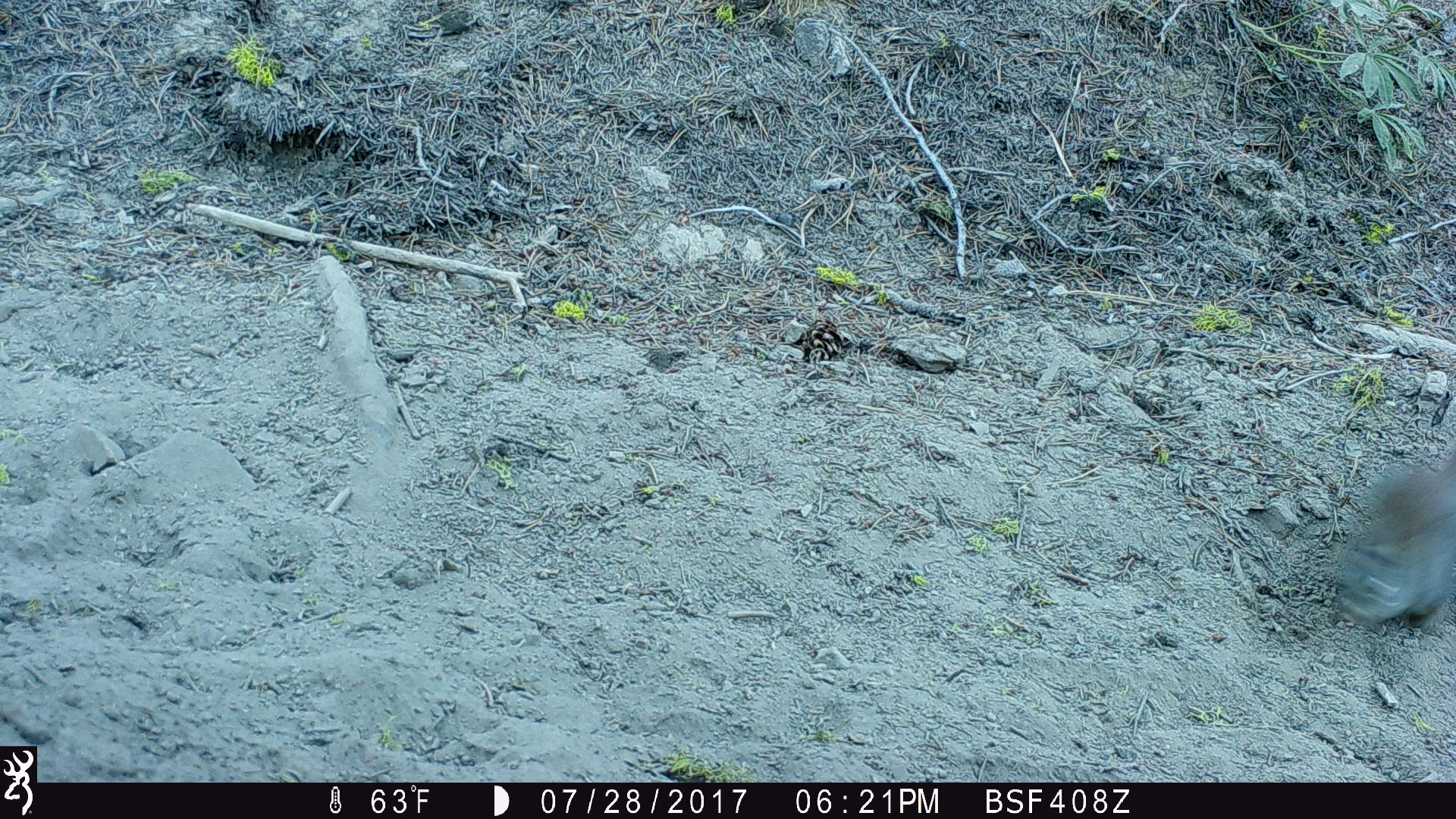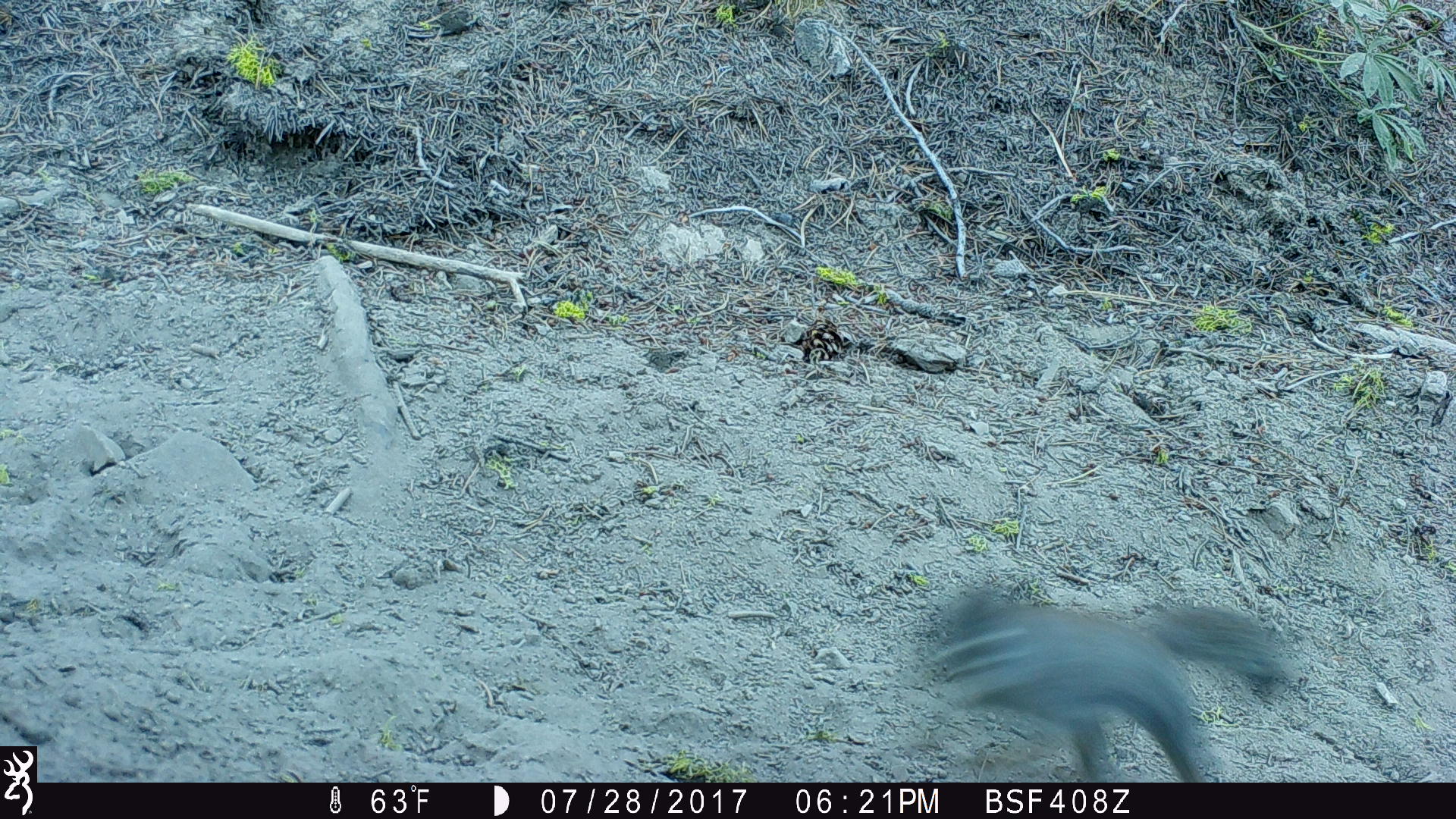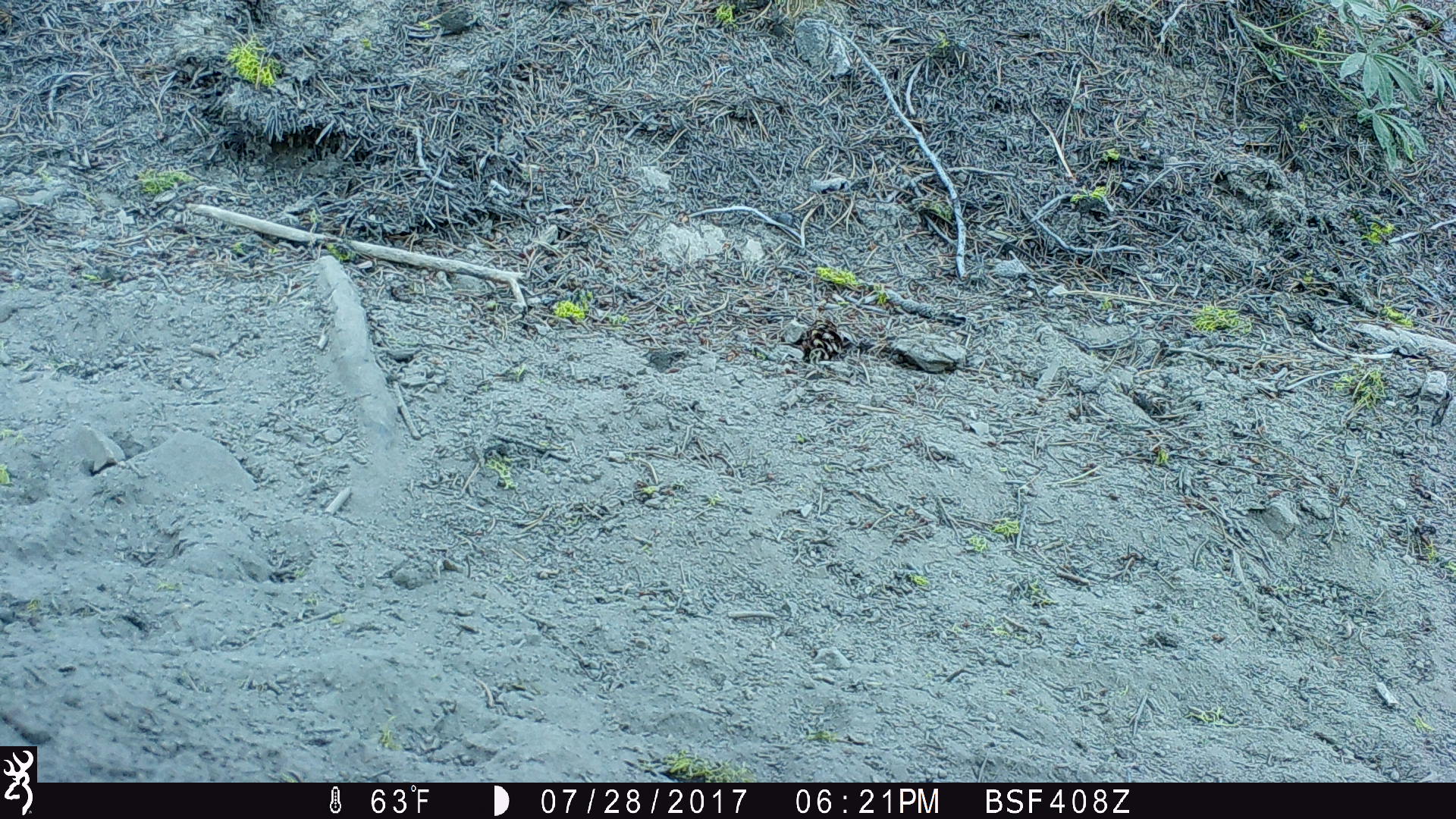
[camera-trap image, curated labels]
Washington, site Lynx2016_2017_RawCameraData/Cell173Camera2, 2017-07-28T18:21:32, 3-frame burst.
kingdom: Animalia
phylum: Chordata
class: Mammalia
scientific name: Mammalia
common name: small mammal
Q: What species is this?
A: Small mammal (Mammalia).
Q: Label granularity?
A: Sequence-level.